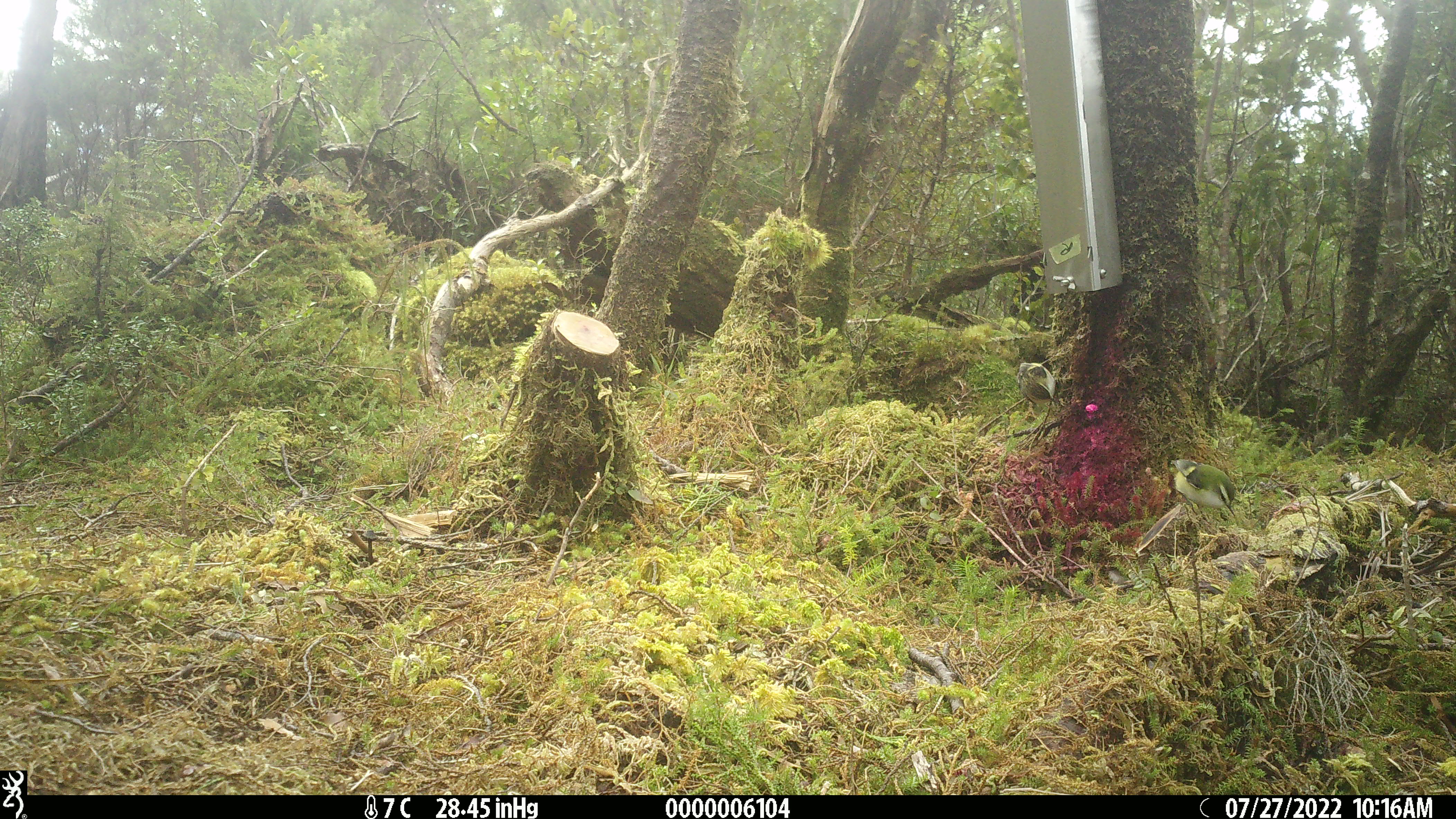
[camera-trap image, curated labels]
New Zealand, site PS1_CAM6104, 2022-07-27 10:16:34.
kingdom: Animalia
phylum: Chordata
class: Aves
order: Passeriformes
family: Acanthisittidae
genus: Acanthisitta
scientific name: Acanthisitta chloris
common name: rifleman